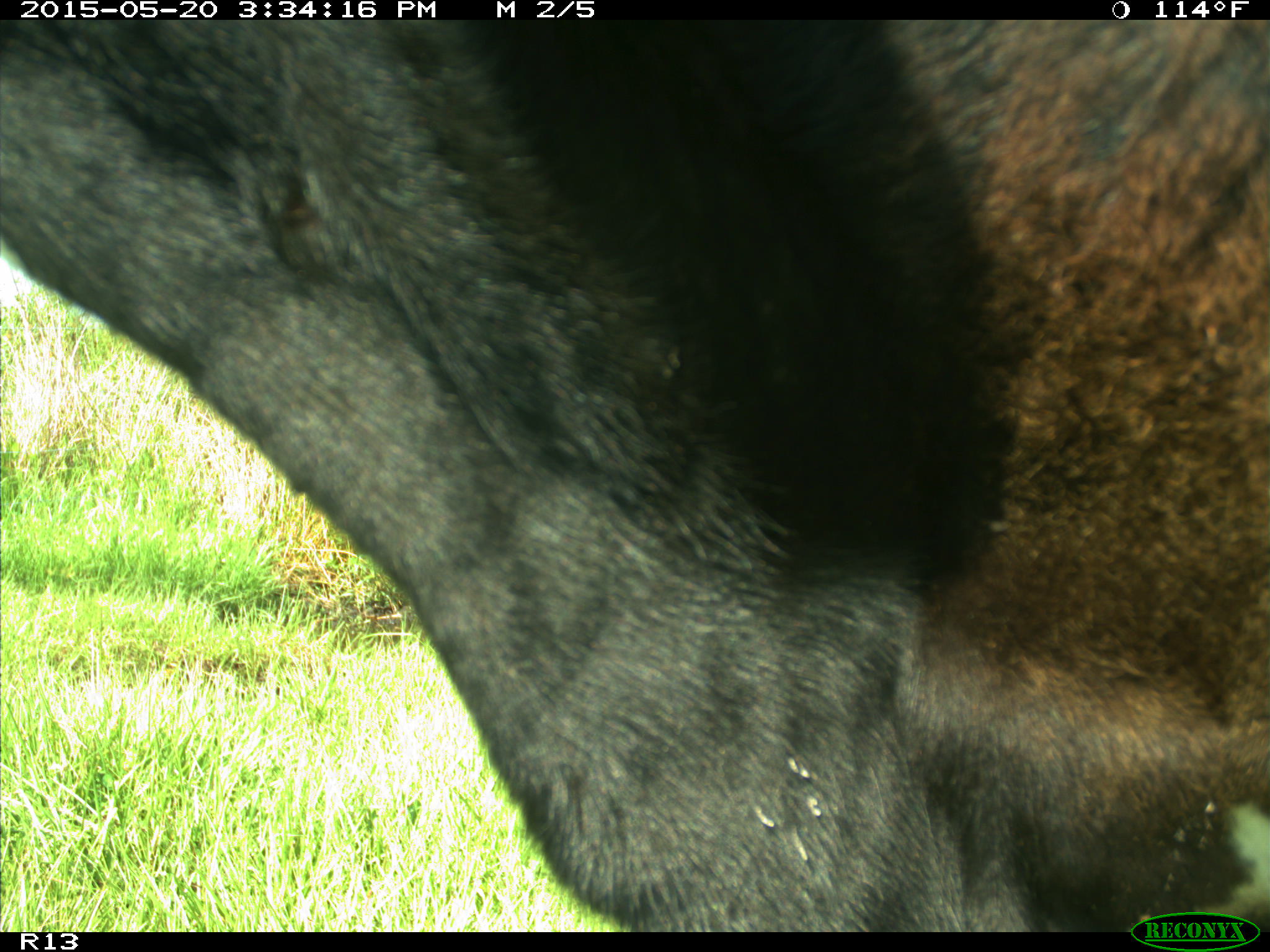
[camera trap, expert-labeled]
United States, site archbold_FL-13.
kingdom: Animalia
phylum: Chordata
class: Mammalia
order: Artiodactyla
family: Bovidae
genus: Bos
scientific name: Bos taurus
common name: domestic cow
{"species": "Bos taurus (domestic cow)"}